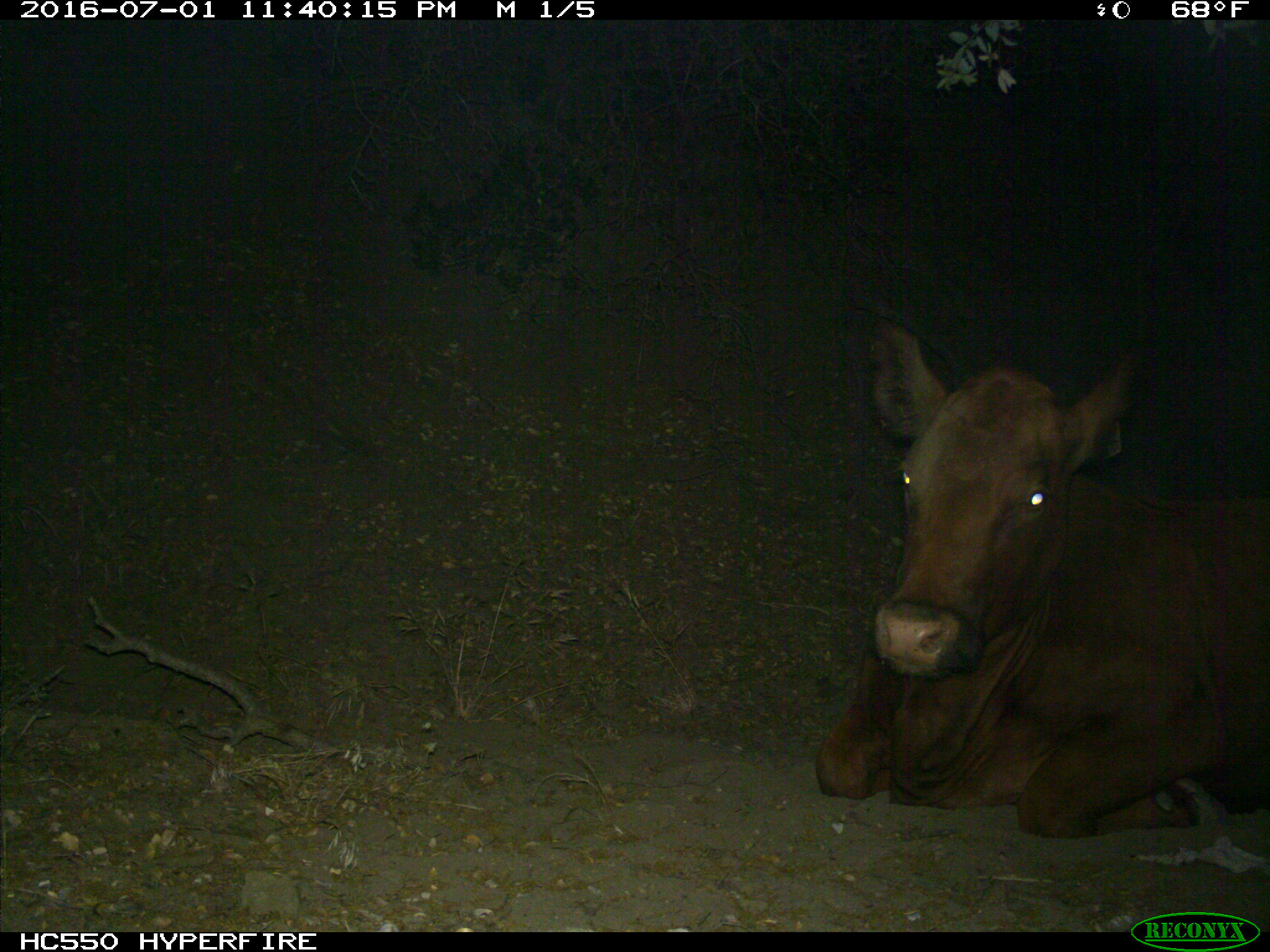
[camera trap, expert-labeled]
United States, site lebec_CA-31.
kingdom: Animalia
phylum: Chordata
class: Mammalia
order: Artiodactyla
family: Bovidae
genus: Bos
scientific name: Bos taurus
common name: domestic cow